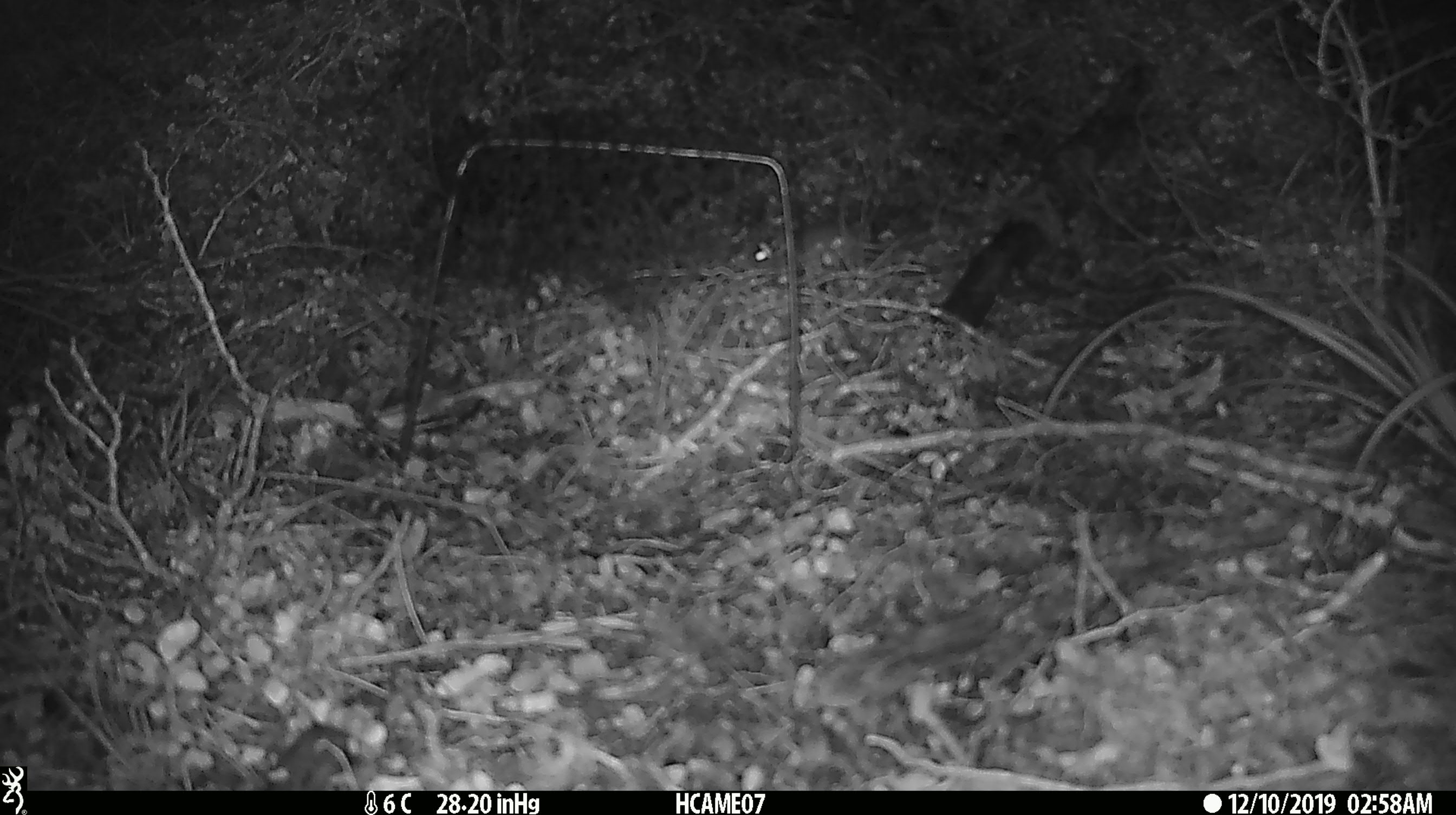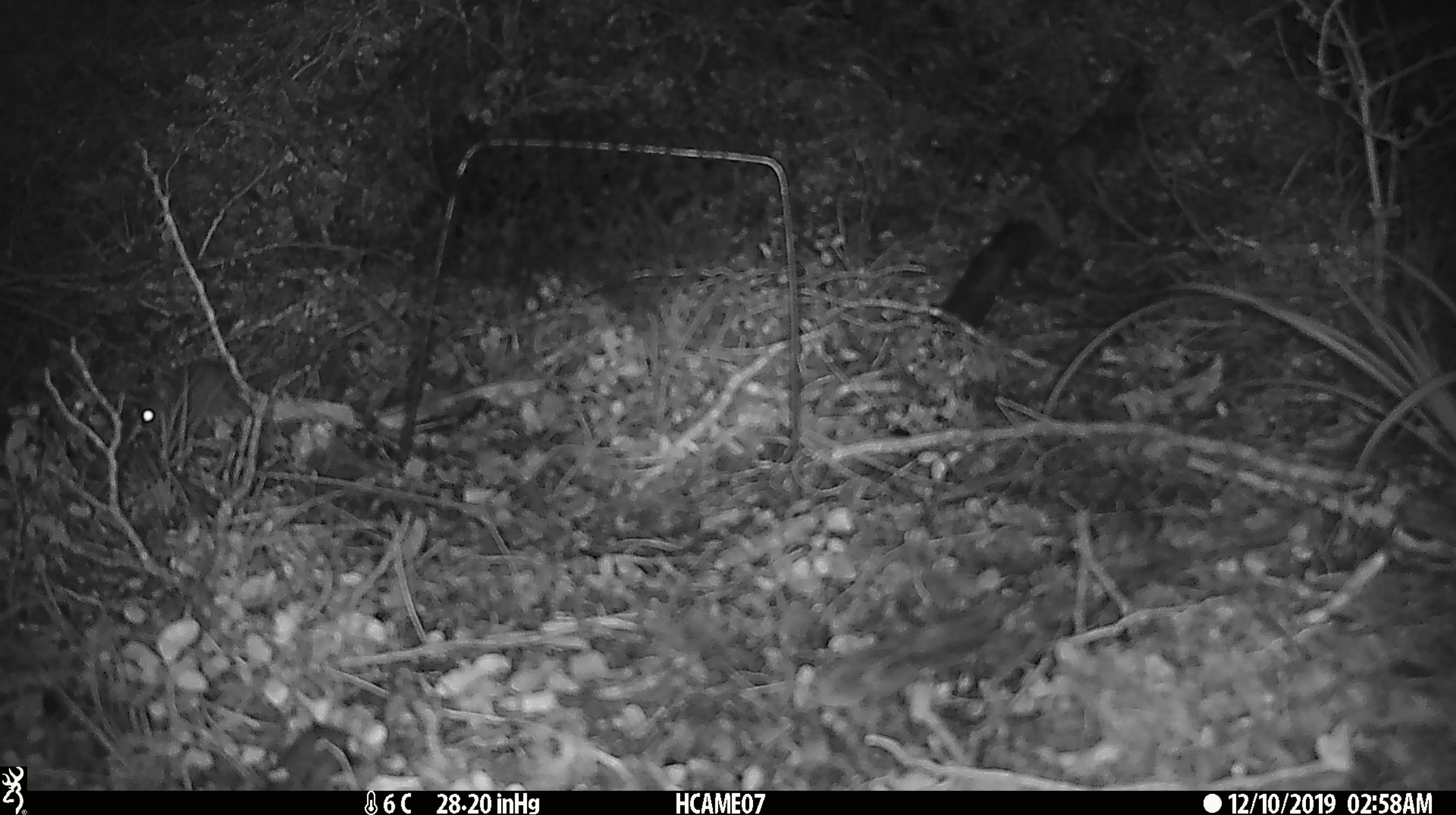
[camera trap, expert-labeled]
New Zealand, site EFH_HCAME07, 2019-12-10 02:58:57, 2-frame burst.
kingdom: Animalia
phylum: Chordata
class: Mammalia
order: Rodentia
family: Muridae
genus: Mus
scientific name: Mus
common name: mouse